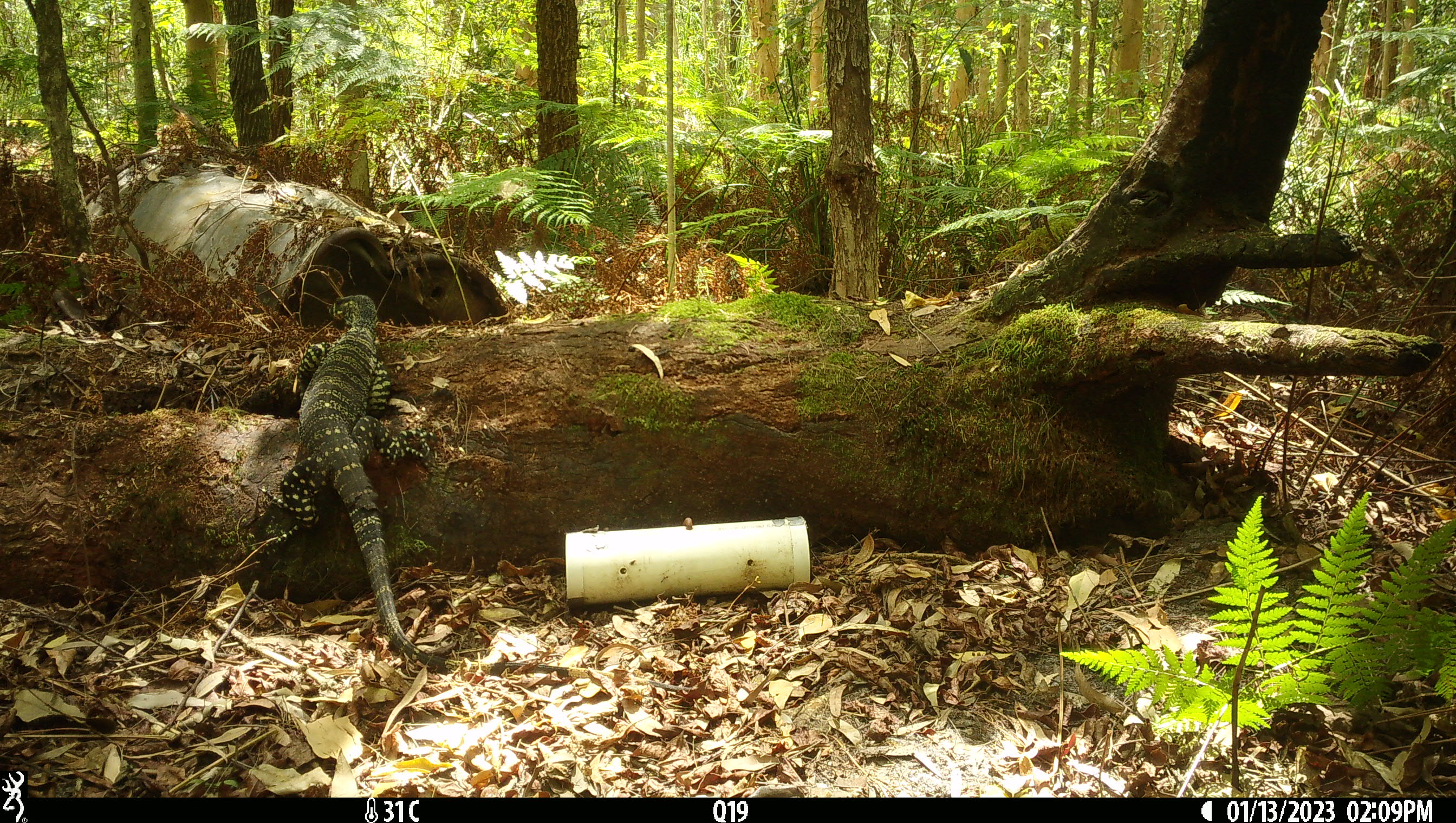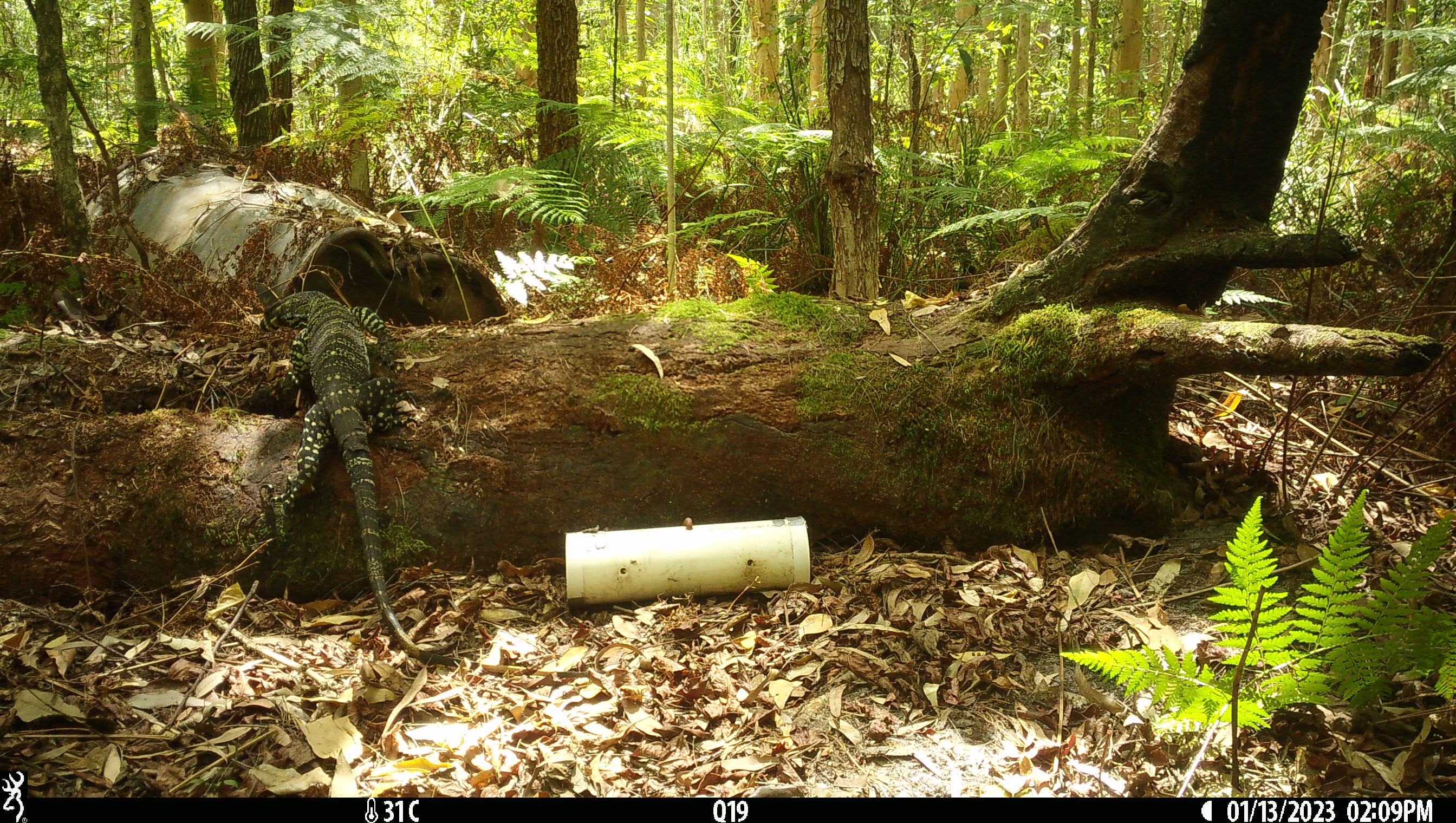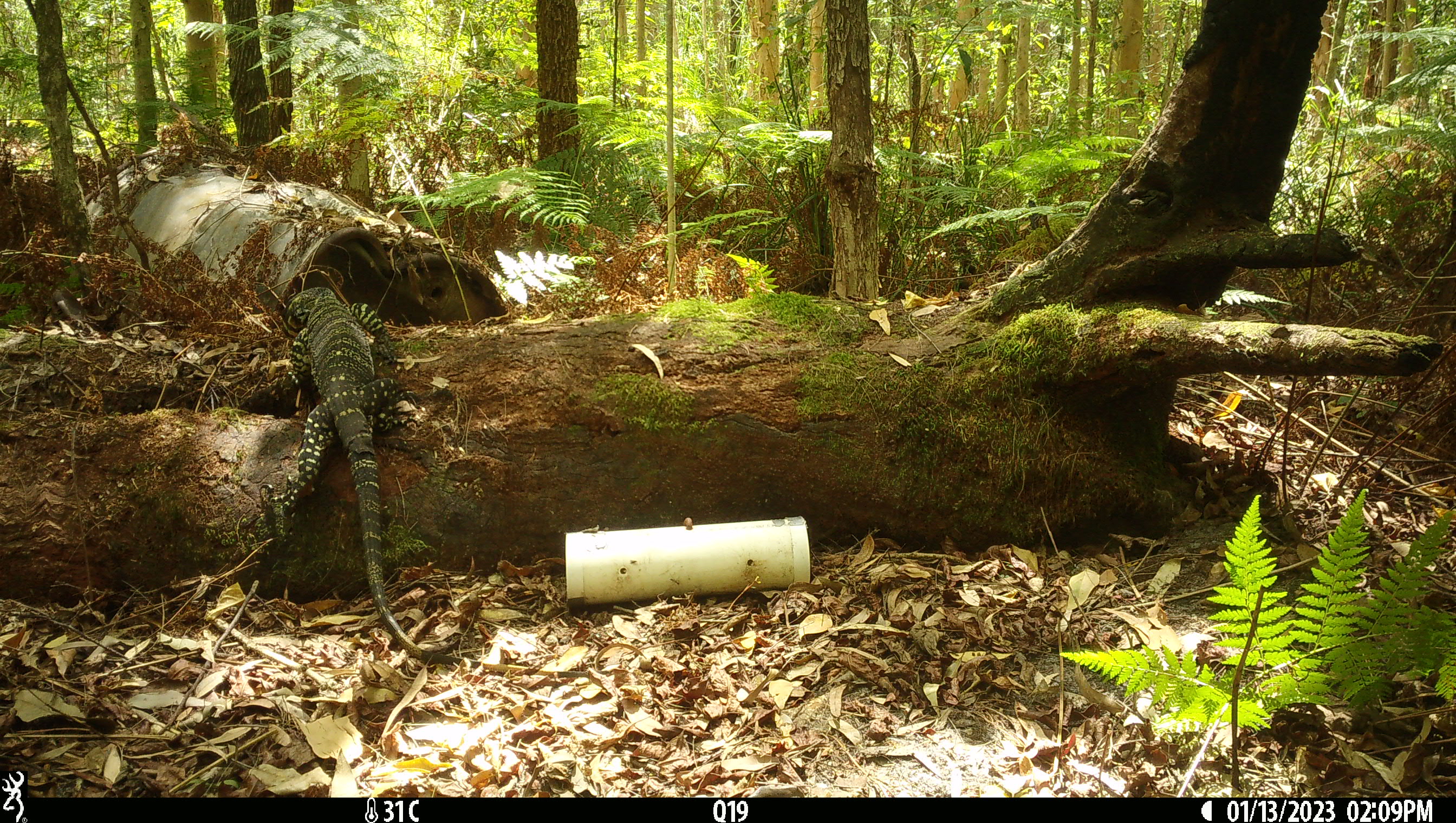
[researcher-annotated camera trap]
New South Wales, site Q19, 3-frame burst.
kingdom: Animalia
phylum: Chordata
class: Reptilia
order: Squamata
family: Varanidae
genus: Varanus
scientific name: Varanus varius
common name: lace monitor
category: goanna